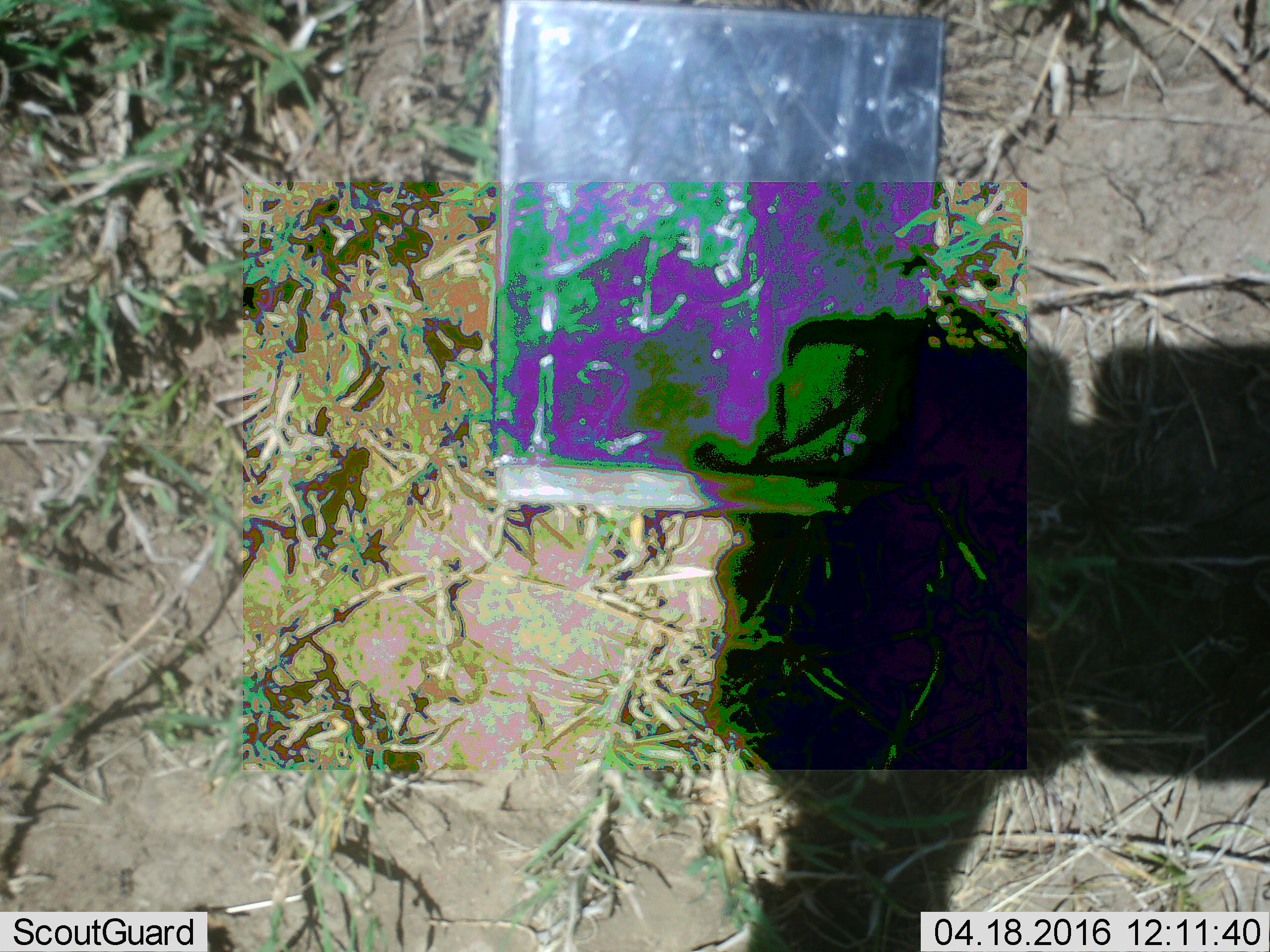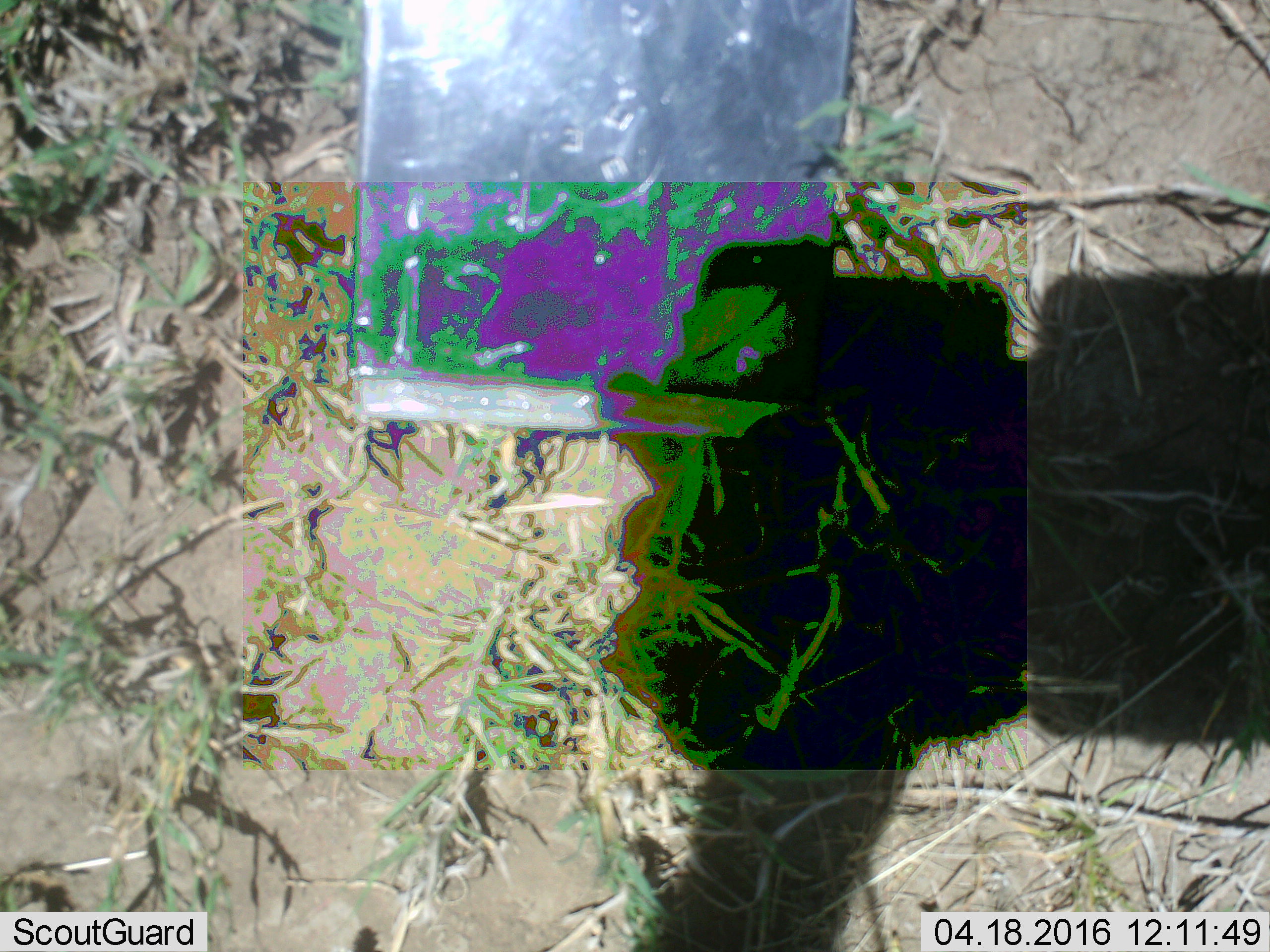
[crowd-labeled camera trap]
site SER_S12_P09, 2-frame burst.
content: unidentified animal